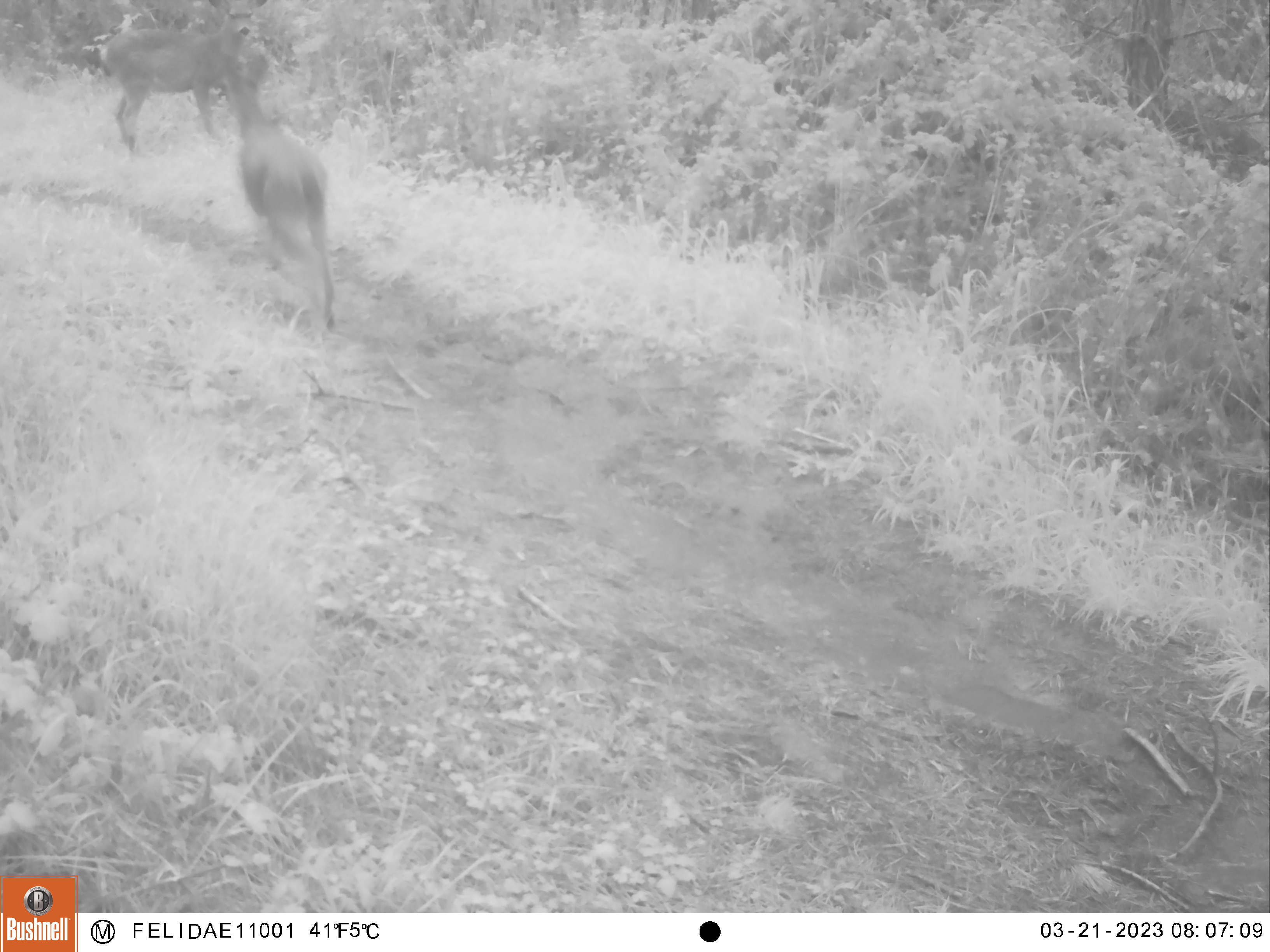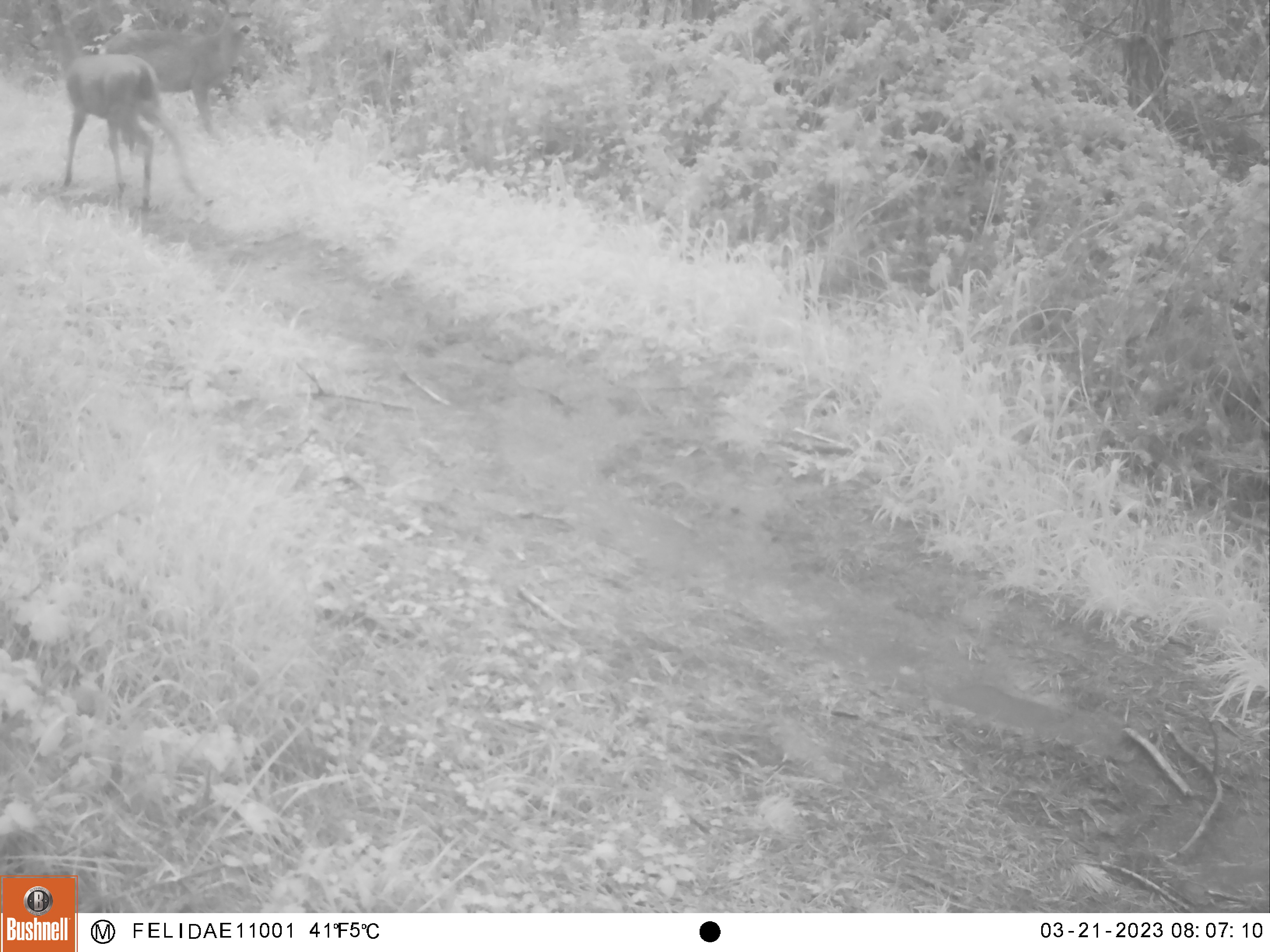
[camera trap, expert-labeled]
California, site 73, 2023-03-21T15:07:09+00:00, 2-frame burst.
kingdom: Animalia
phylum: Chordata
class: Mammalia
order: Artiodactyla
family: Cervidae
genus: Odocoileus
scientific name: Odocoileus hemionus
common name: mule deer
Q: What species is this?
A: Mule deer (Odocoileus hemionus).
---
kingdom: Animalia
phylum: Chordata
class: Mammalia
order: Artiodactyla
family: Cervidae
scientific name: Cervidae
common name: elk or deer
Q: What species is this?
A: Elk or deer (Cervidae).